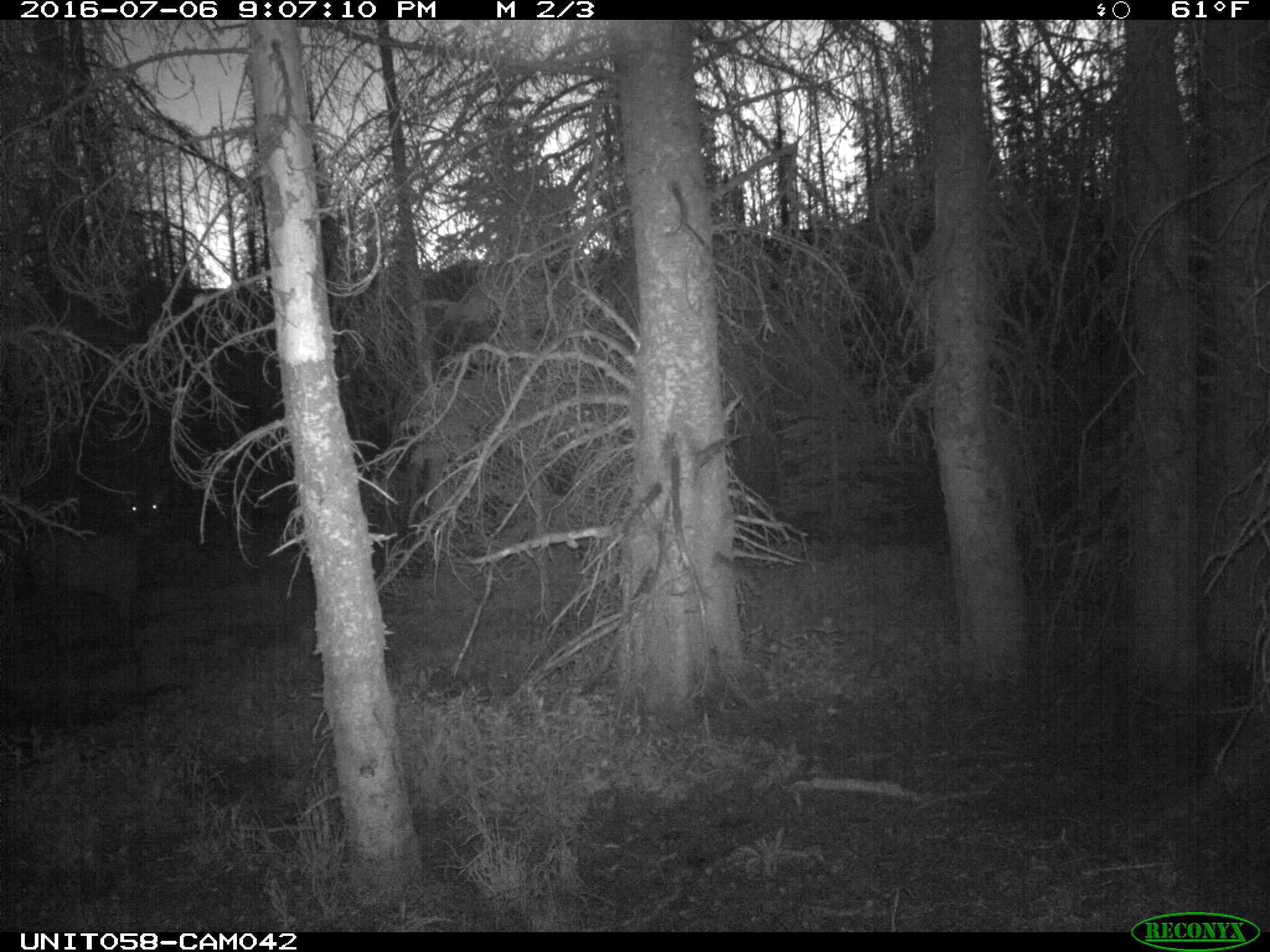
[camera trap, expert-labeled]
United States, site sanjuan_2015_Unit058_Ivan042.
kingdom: Animalia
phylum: Chordata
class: Mammalia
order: Artiodactyla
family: Cervidae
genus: Cervus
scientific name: Cervus elaphus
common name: red deer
Cervus elaphus (red deer).